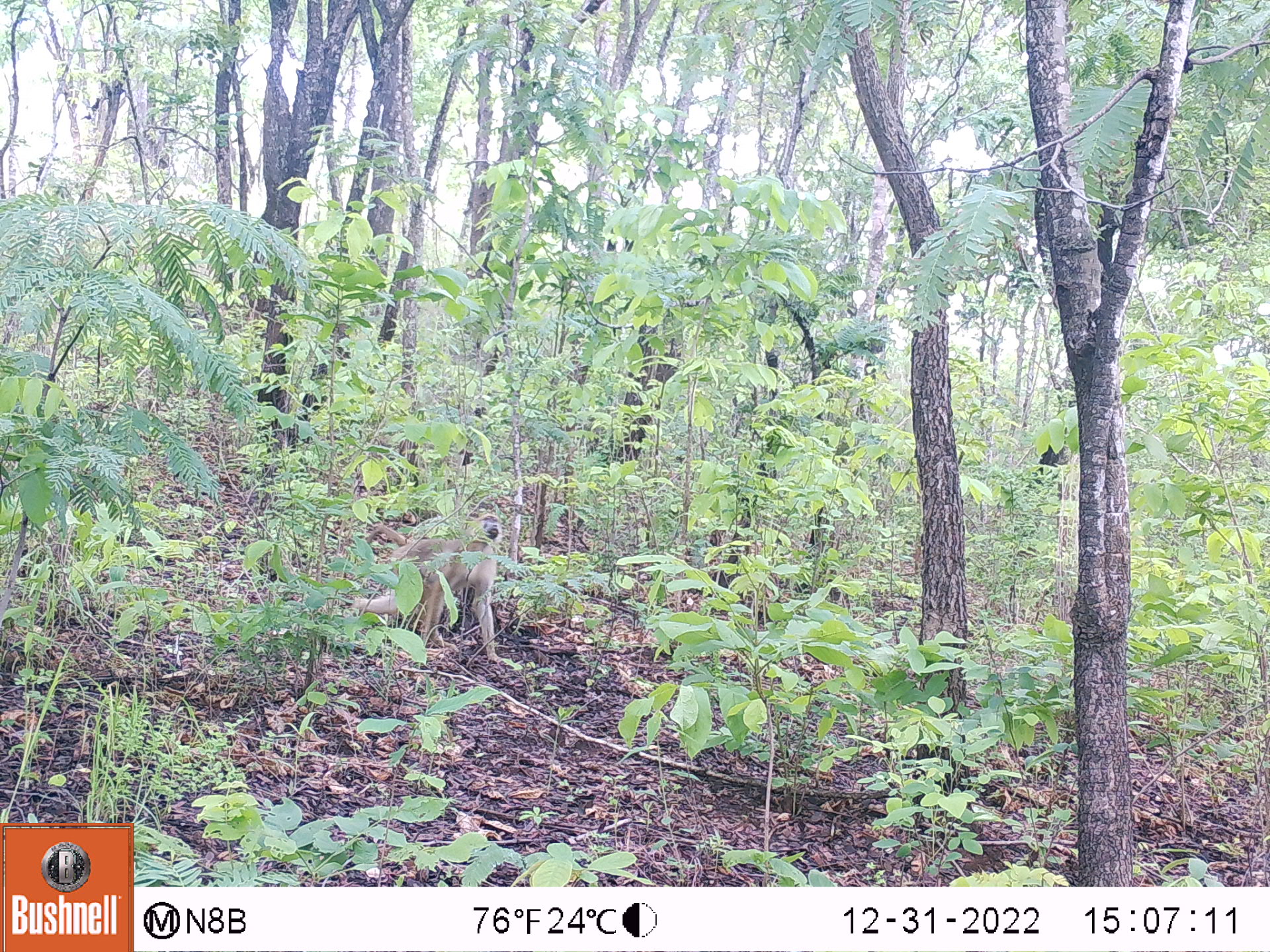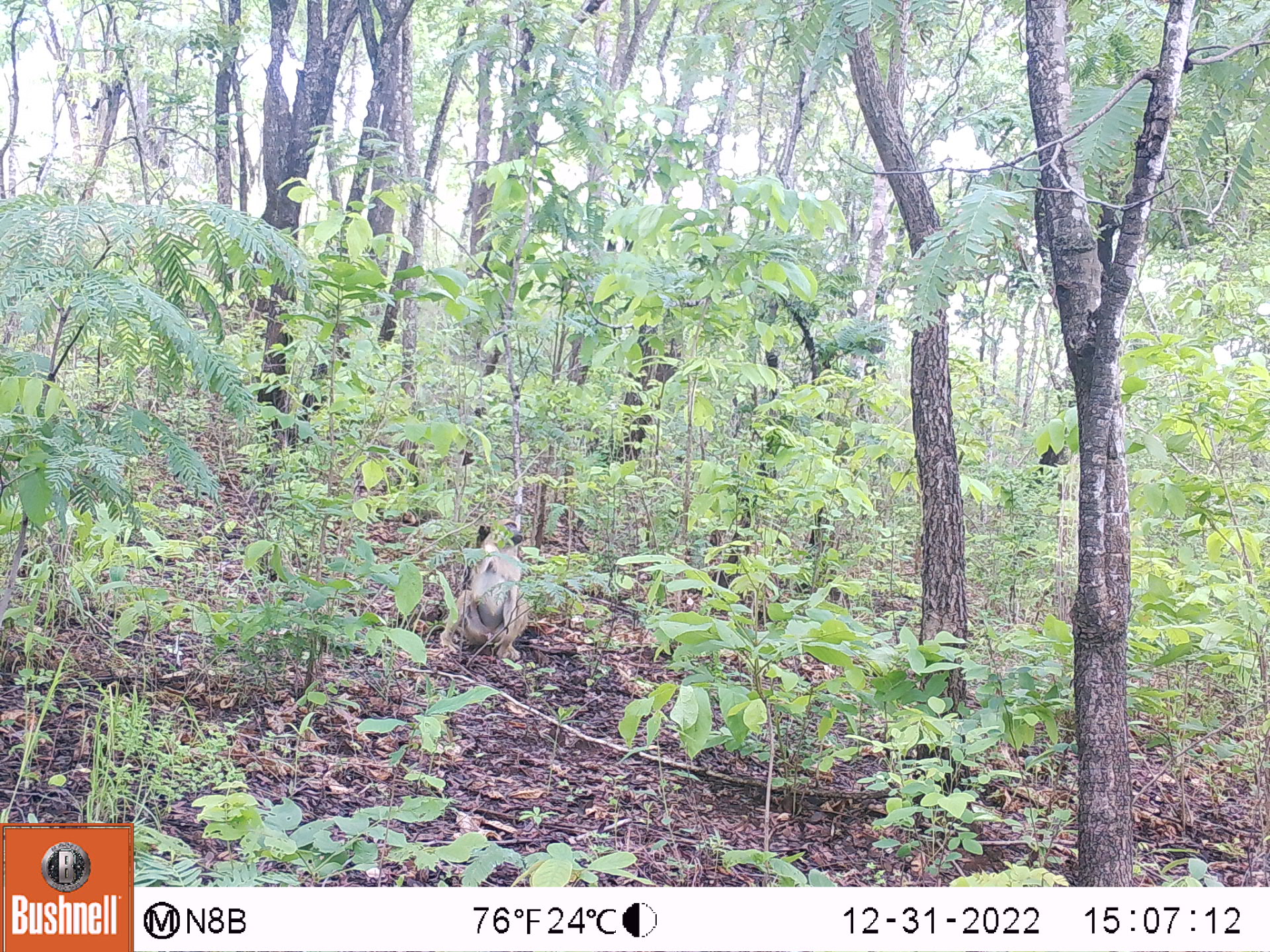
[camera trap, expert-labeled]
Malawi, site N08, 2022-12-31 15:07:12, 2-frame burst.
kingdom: Animalia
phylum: Chordata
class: Mammalia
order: Primates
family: Cercopithecidae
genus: Papio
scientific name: Papio cynocephalus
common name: yellow baboon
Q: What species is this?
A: Yellow baboon (Papio cynocephalus).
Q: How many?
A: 1.